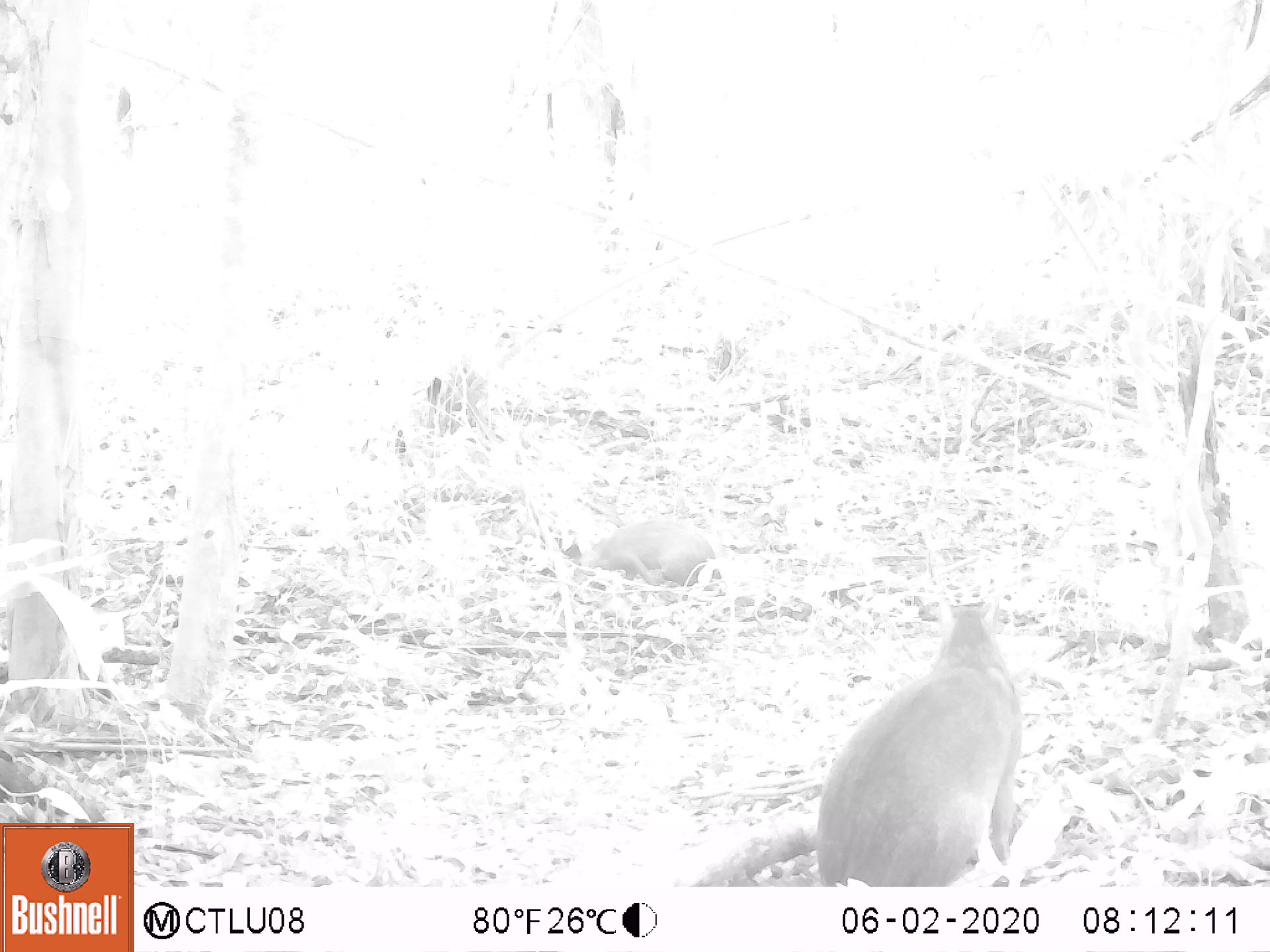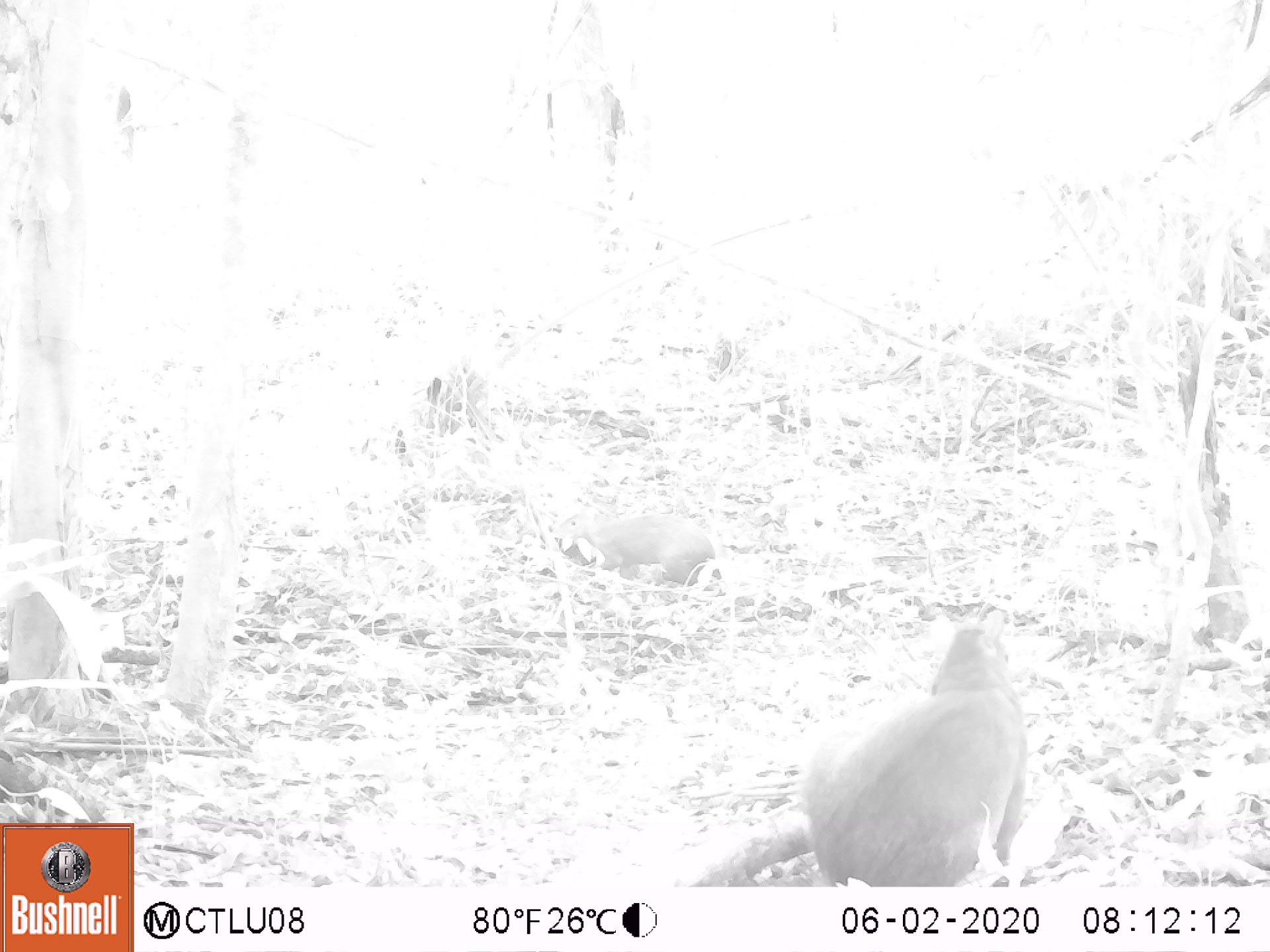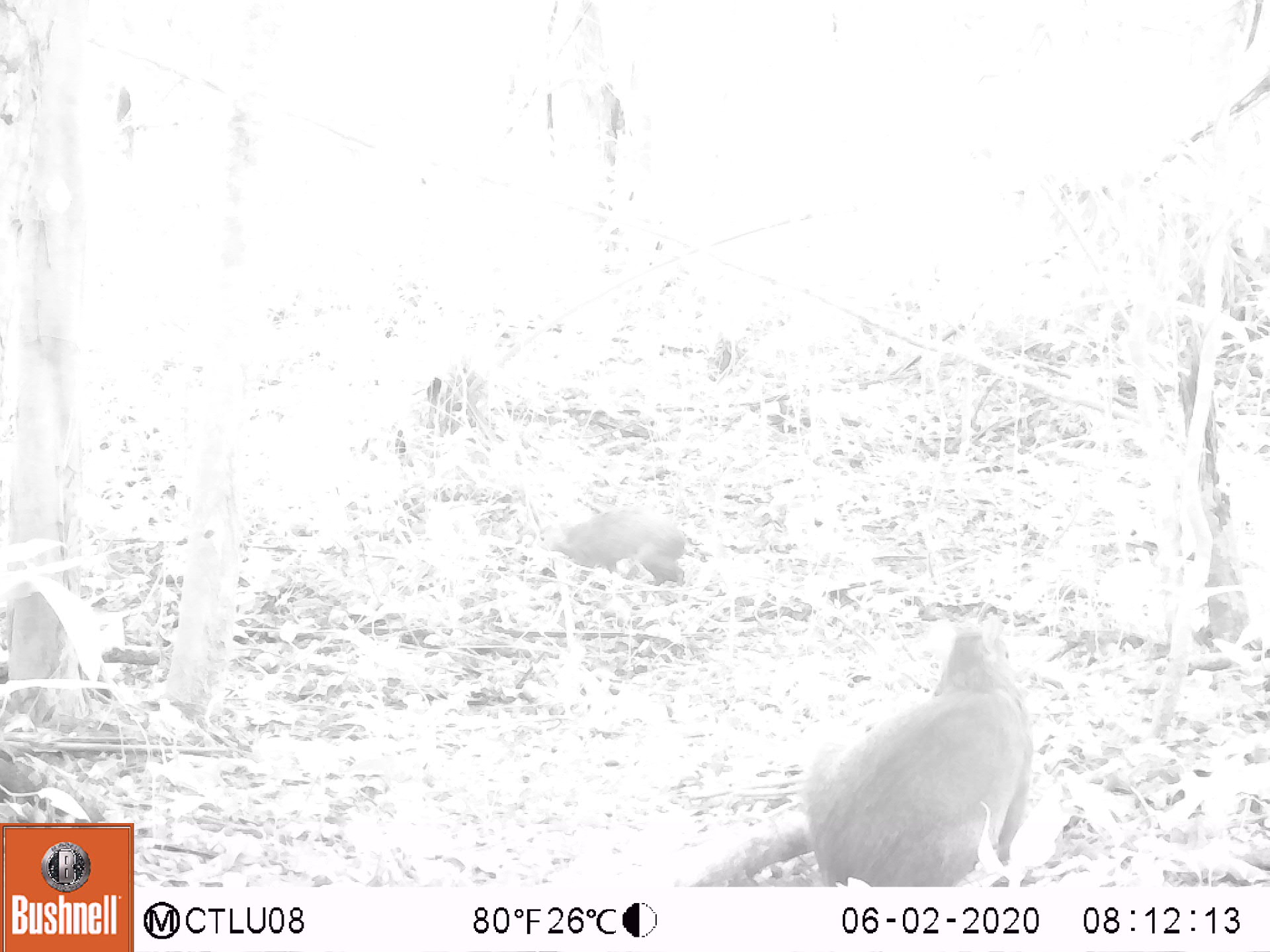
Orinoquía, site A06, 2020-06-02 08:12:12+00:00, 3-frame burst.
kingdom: Animalia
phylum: Chordata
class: Mammalia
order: Rodentia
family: Dasyproctidae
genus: Dasyprocta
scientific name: Dasyprocta fuliginosa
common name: black agouti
Black agouti (Dasyprocta fuliginosa).